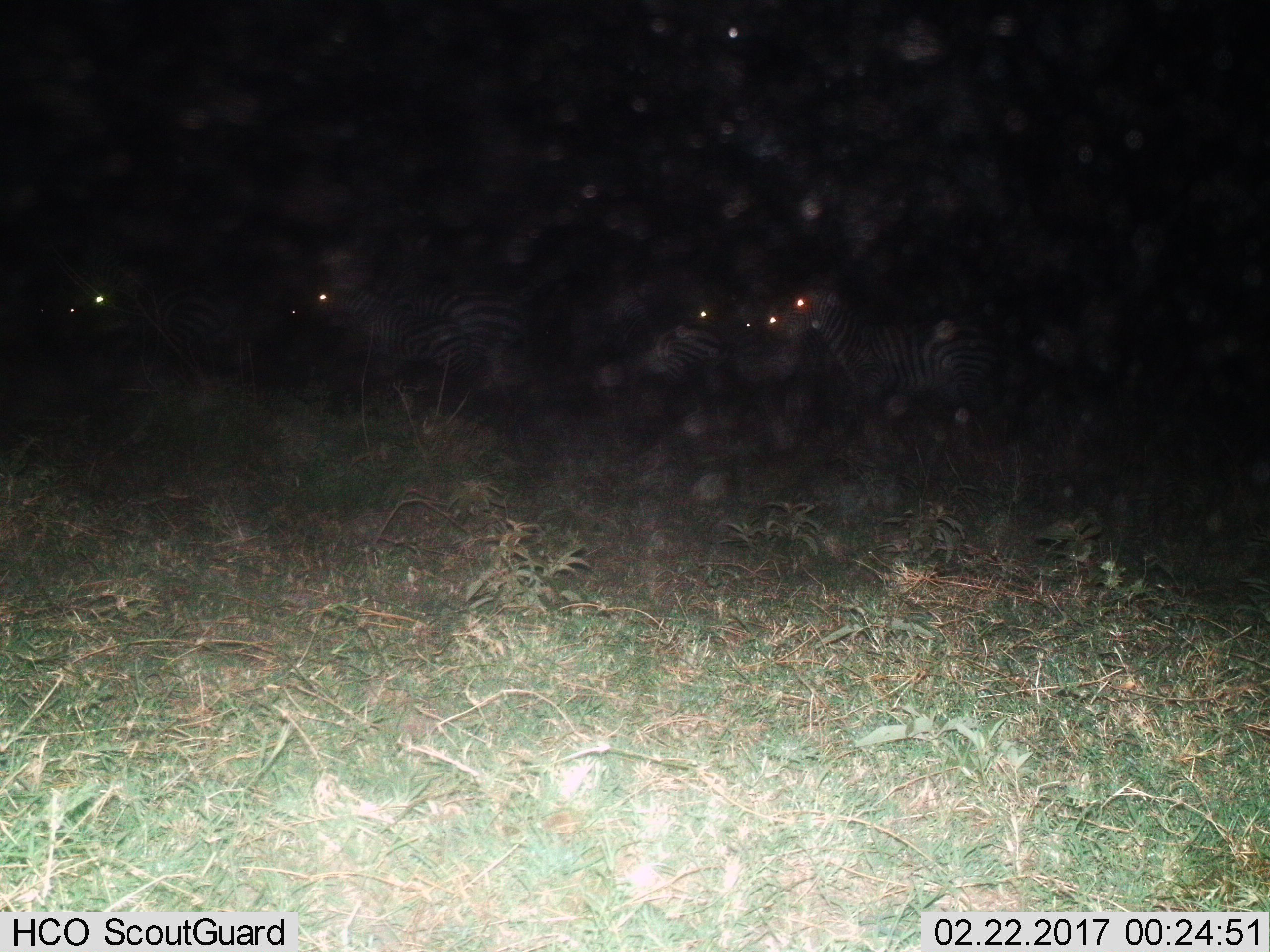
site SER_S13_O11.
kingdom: Animalia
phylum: Chordata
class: Mammalia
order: Perissodactyla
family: Equidae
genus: Equus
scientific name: Equus quagga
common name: plains zebra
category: zebraplains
Zebraplains (plains zebra) (Equus quagga), count 6. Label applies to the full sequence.